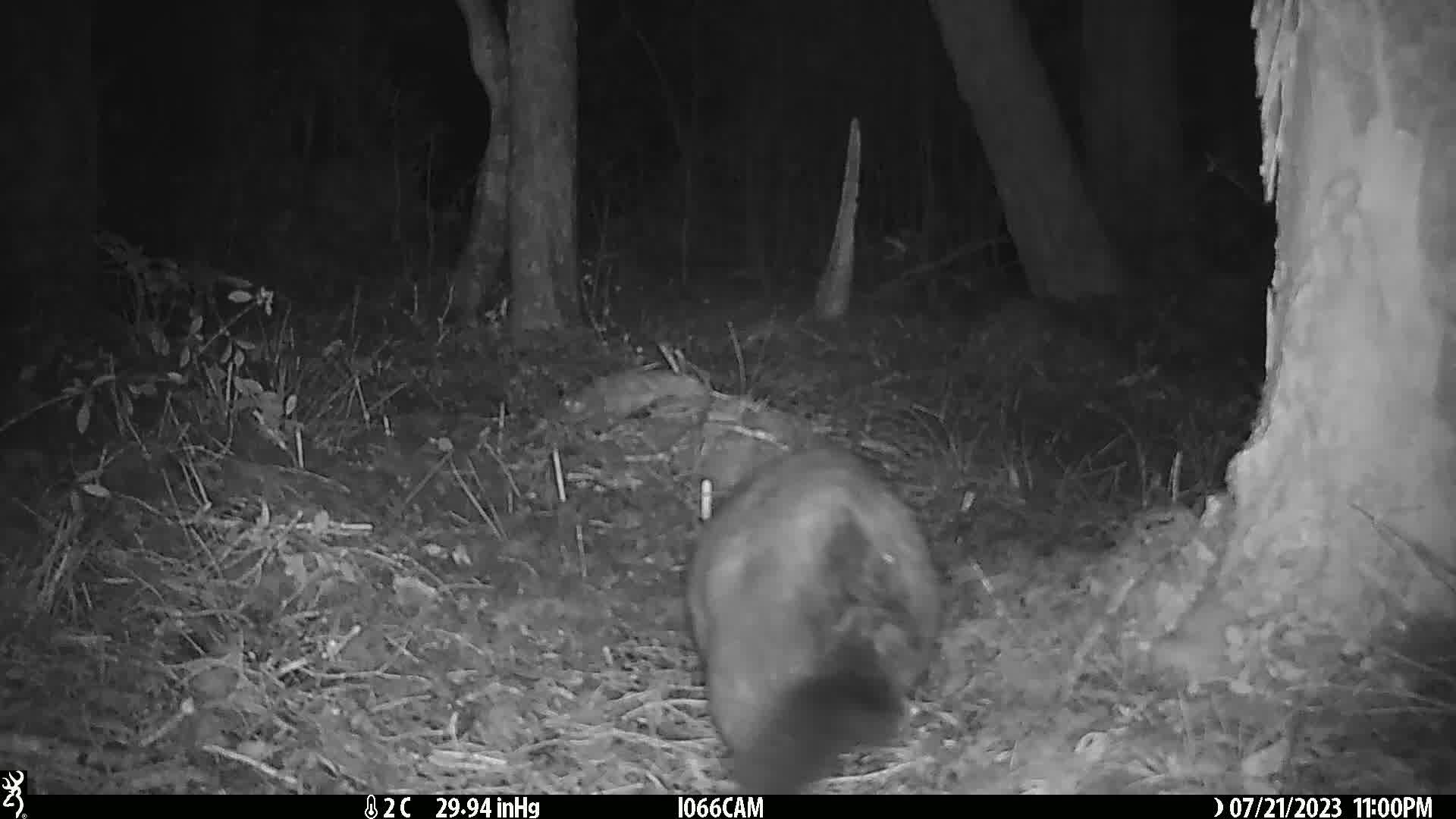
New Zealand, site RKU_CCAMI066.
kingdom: Animalia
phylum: Chordata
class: Mammalia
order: Diprotodontia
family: Phalangeridae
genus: Trichosurus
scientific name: Trichosurus vulpecula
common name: common brushtail possum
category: possum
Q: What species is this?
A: Possum (common brushtail possum) (Trichosurus vulpecula).